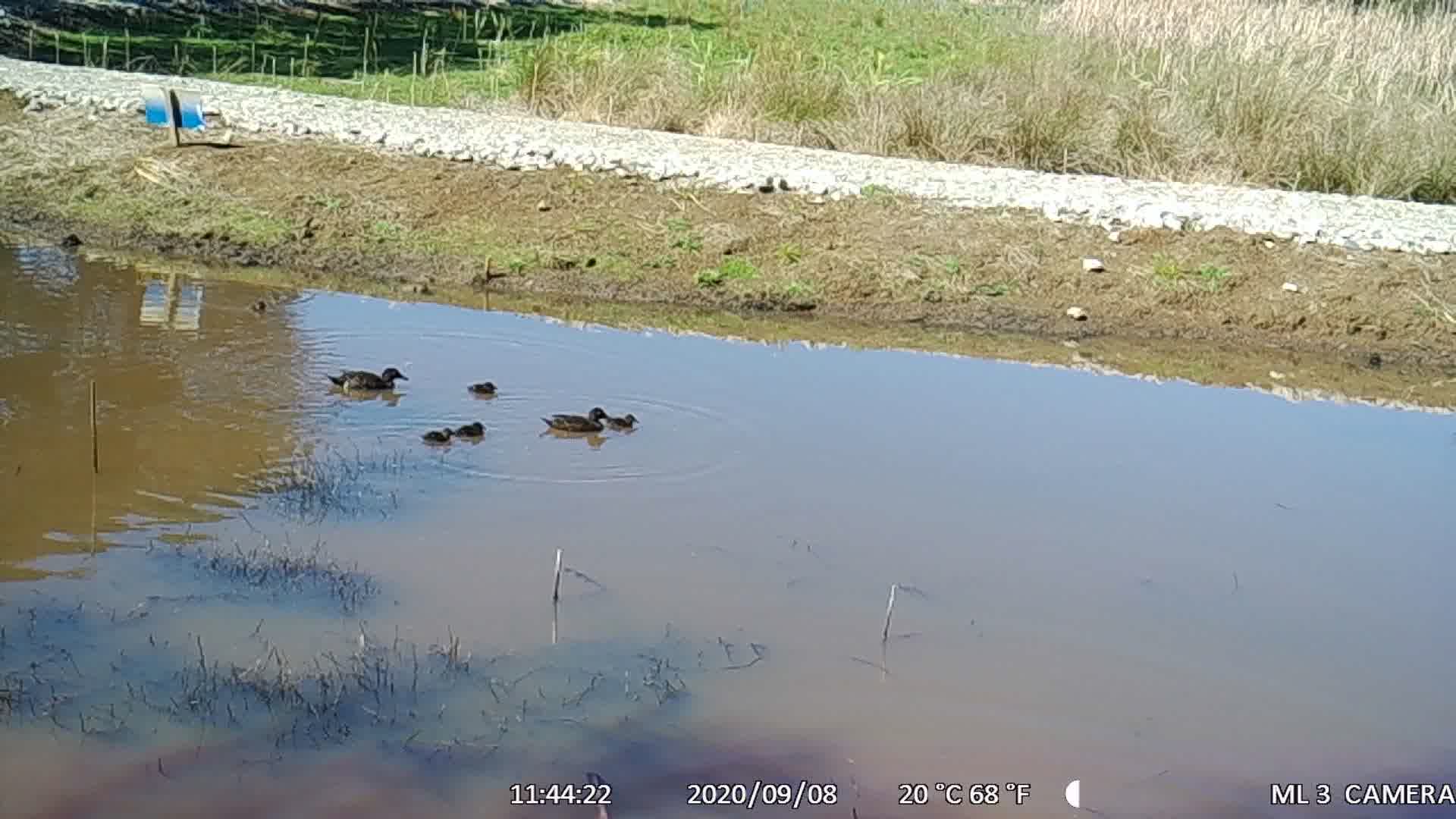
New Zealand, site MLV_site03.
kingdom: Animalia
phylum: Chordata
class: Aves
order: Anseriformes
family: Anatidae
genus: Anas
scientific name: Anas chlorotis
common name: brown teal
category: pateke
Pateke (brown teal) (Anas chlorotis).